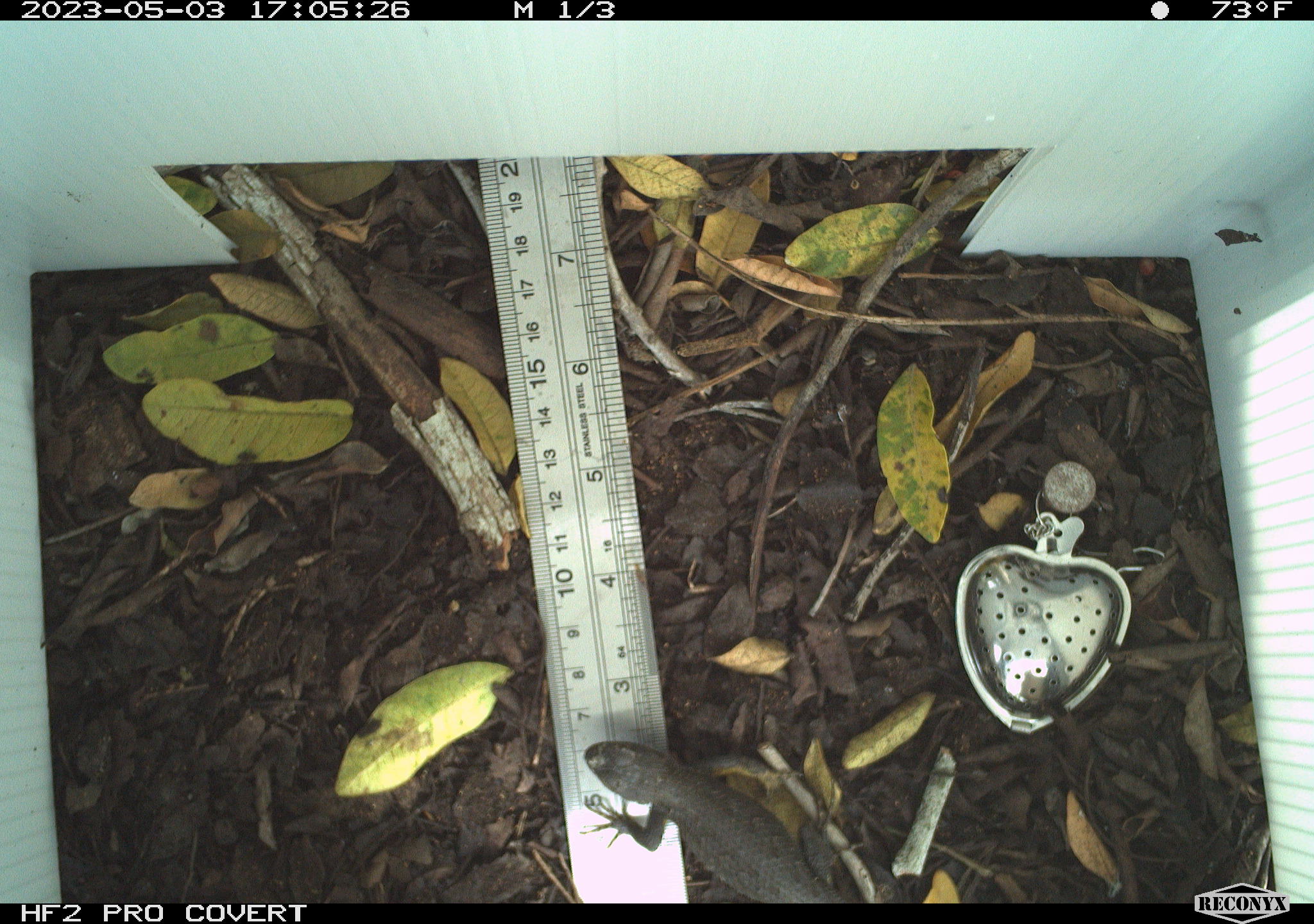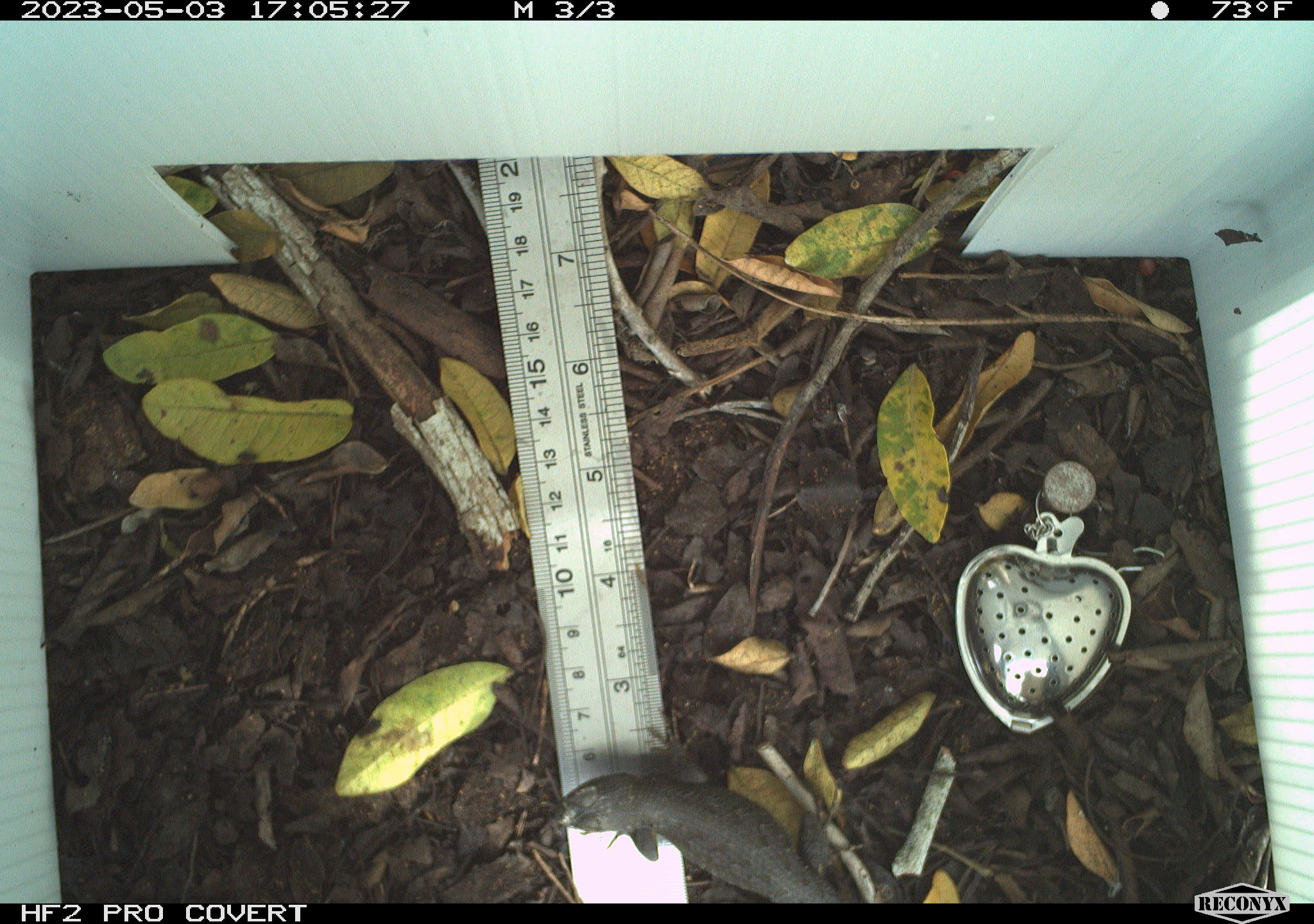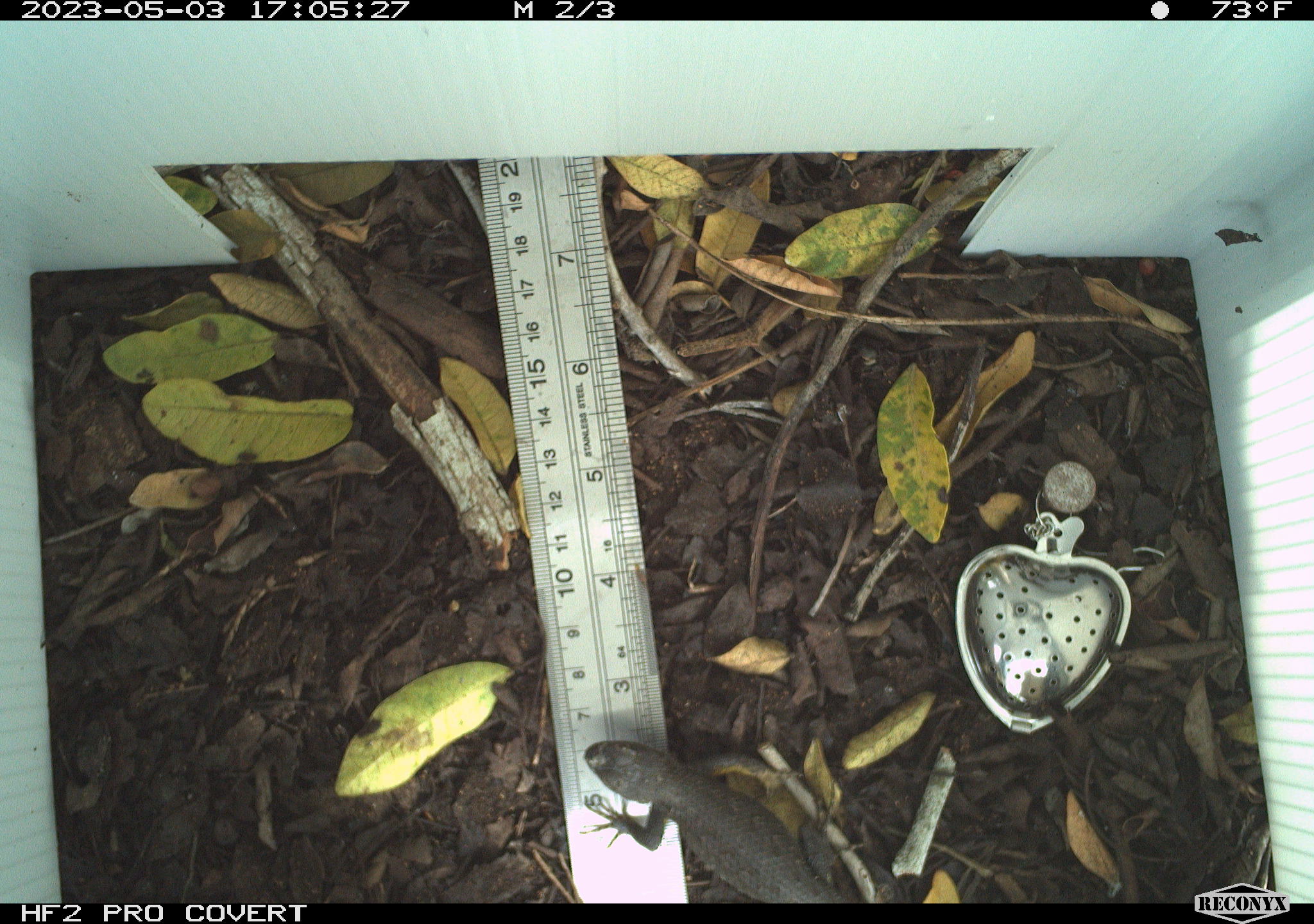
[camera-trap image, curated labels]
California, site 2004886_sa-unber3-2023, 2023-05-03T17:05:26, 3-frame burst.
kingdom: Animalia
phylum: Chordata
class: Reptilia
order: Squamata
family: Phrynosomatidae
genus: Sceloporus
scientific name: Sceloporus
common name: spiny lizards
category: sceloporus species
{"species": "sceloporus species (spiny lizards) (Sceloporus)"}